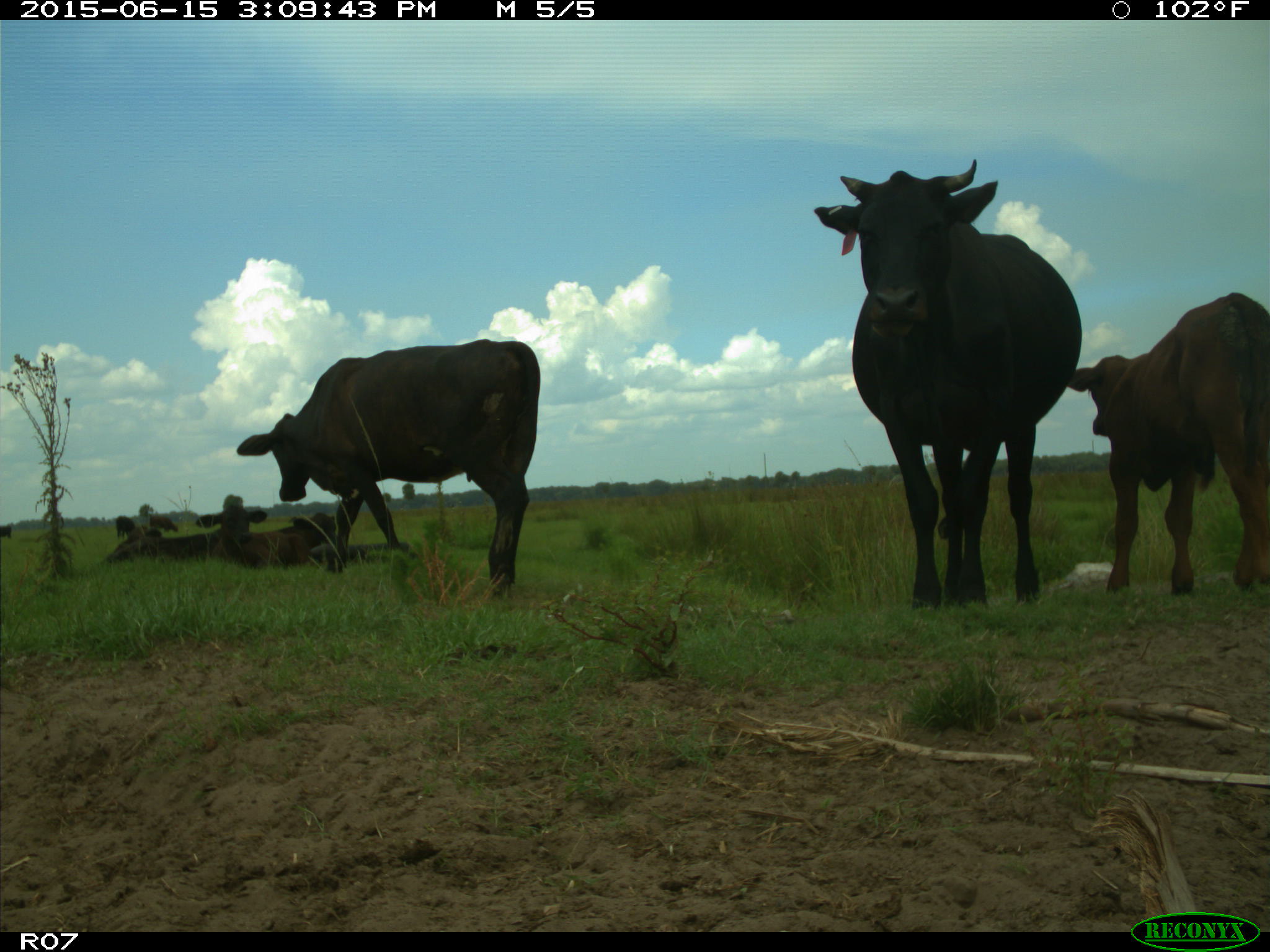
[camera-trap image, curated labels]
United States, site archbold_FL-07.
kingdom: Animalia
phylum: Chordata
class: Mammalia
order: Artiodactyla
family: Bovidae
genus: Bos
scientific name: Bos taurus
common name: domestic cow